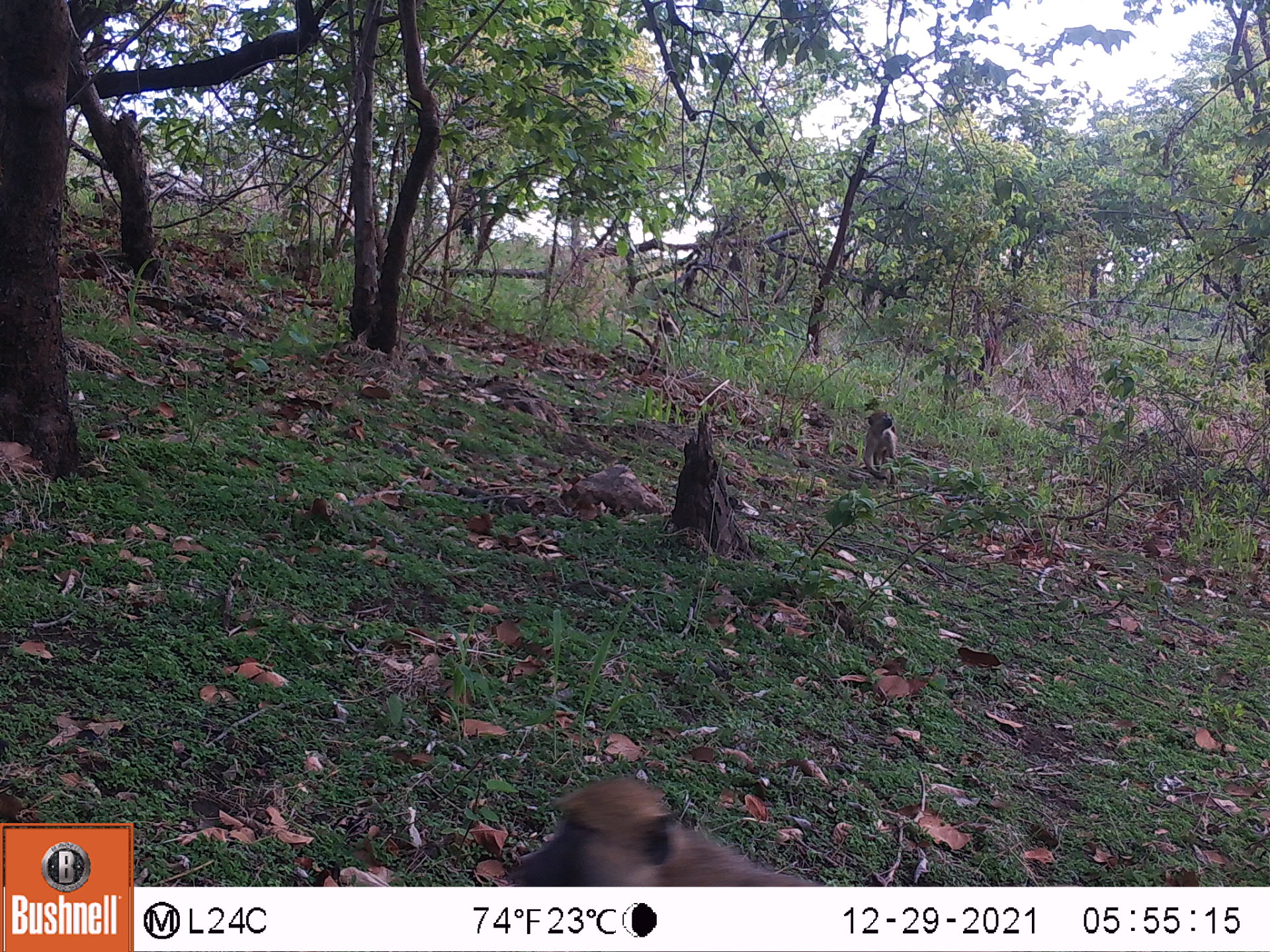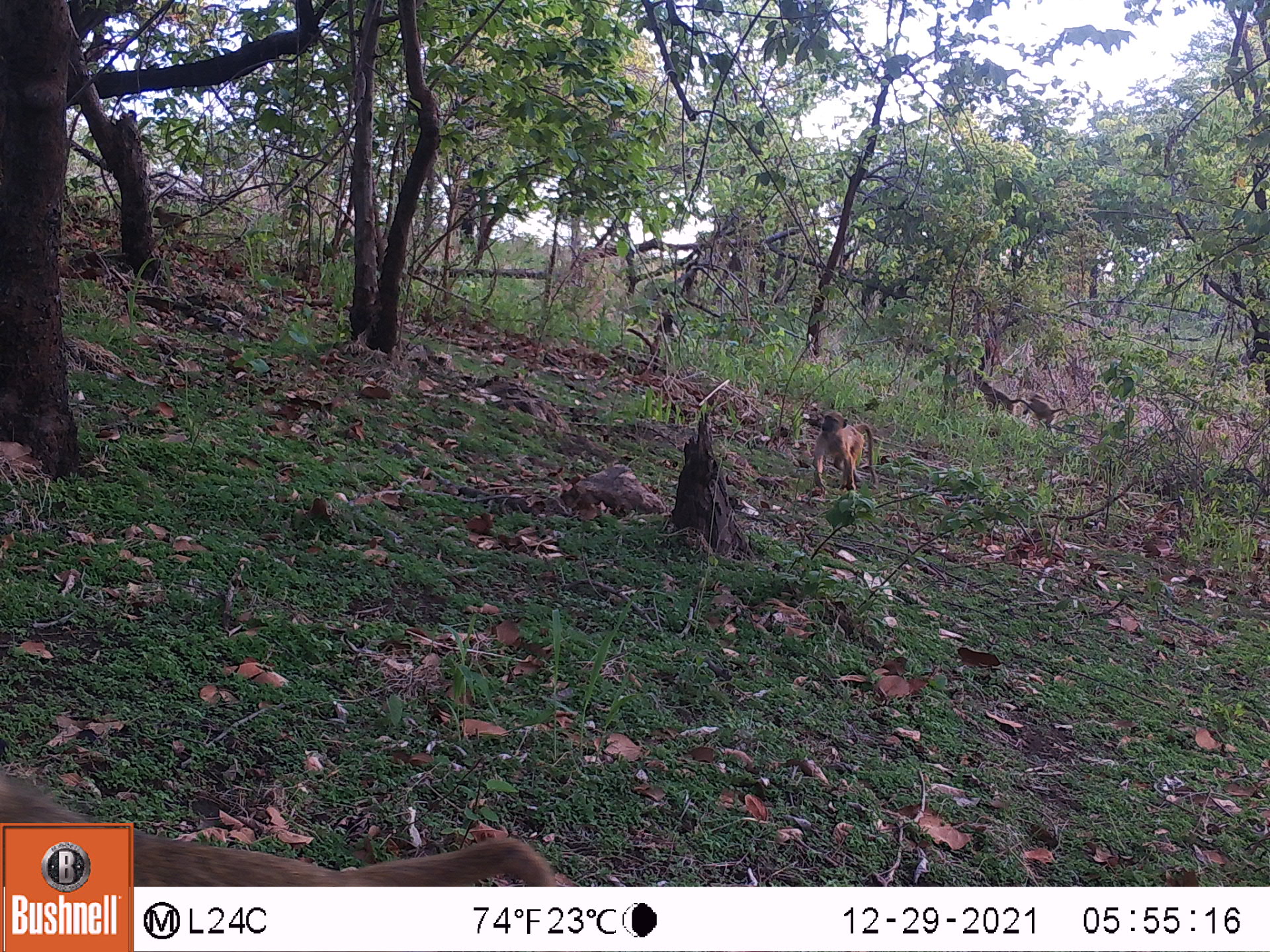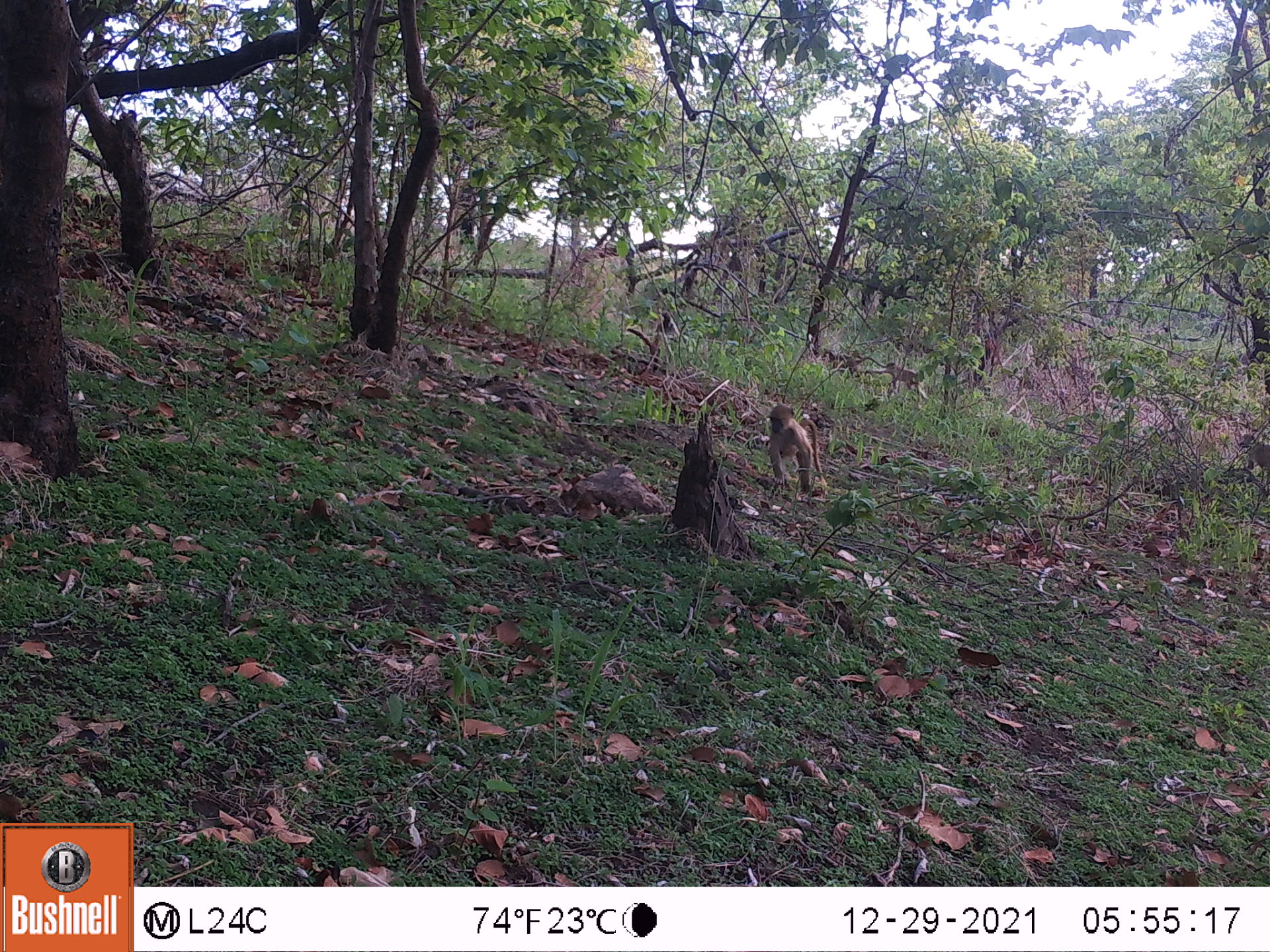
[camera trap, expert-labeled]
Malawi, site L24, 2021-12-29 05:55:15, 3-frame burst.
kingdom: Animalia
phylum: Chordata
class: Mammalia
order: Primates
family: Cercopithecidae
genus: Papio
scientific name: Papio cynocephalus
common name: yellow baboon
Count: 2.